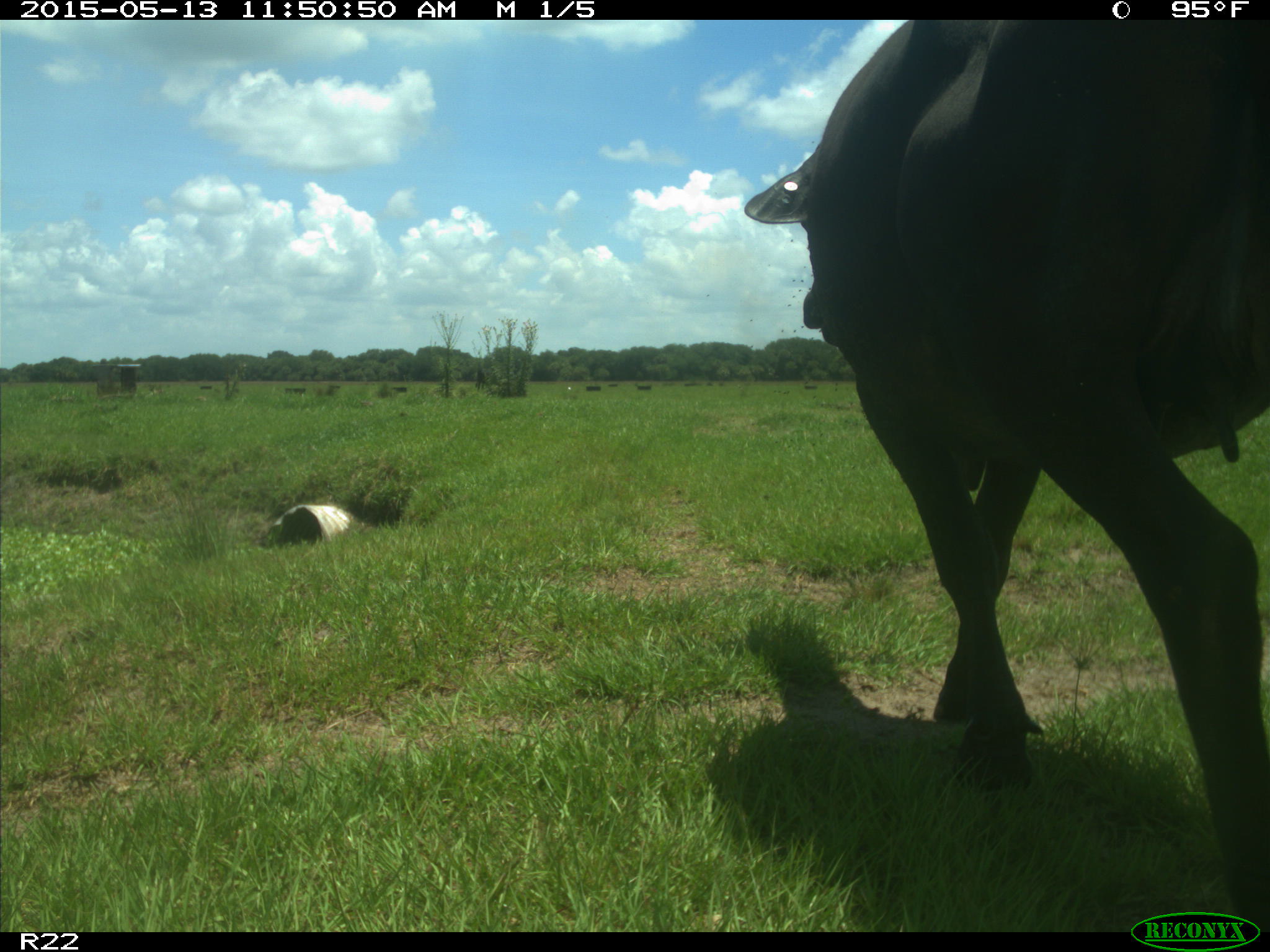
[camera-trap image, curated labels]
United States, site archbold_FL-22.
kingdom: Animalia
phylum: Chordata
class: Mammalia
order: Artiodactyla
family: Bovidae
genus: Bos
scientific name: Bos taurus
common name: domestic cow